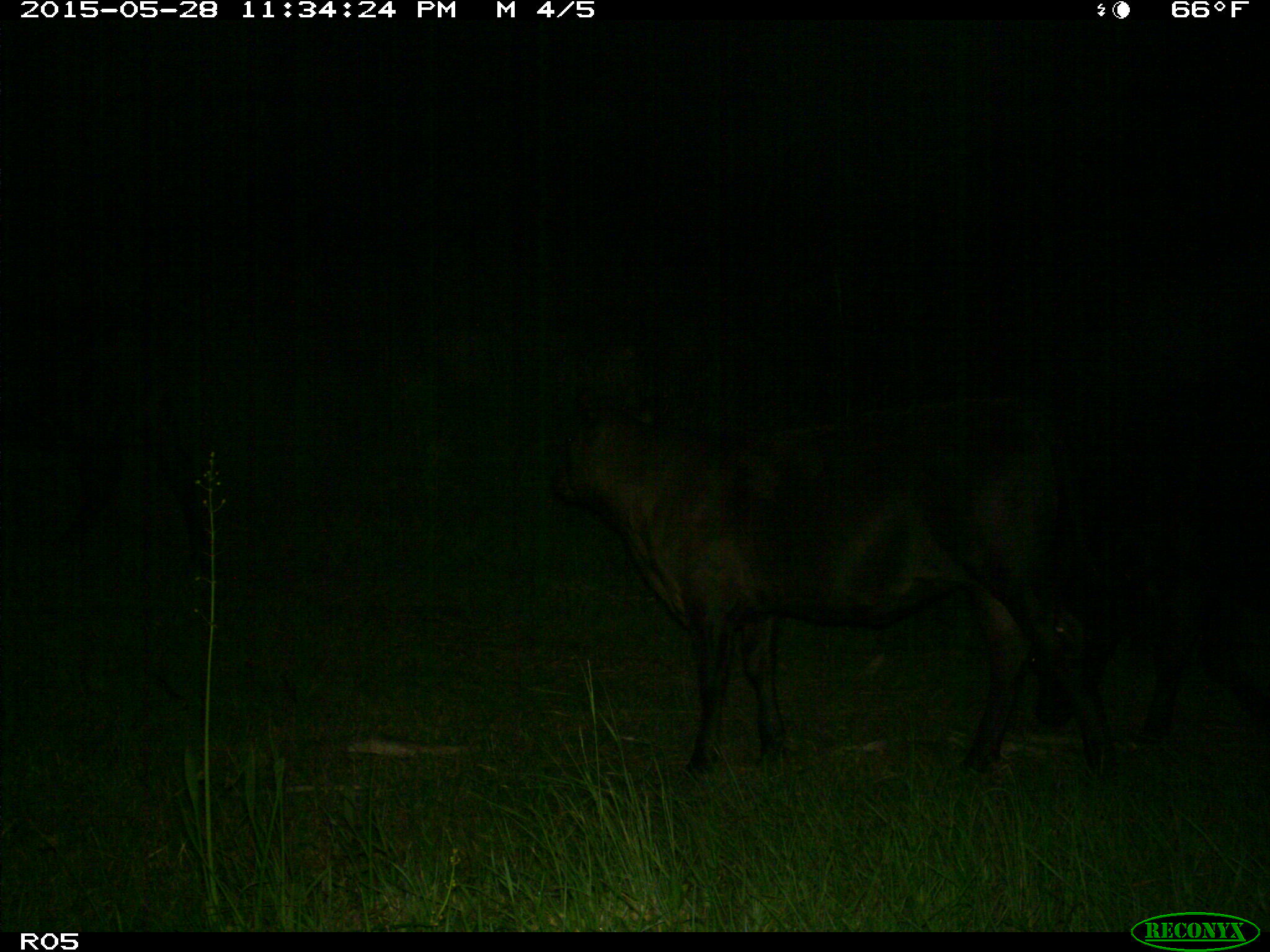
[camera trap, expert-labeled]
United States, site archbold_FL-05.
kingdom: Animalia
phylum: Chordata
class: Mammalia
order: Artiodactyla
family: Bovidae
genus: Bos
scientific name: Bos taurus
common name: domestic cow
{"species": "Bos taurus (domestic cow)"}